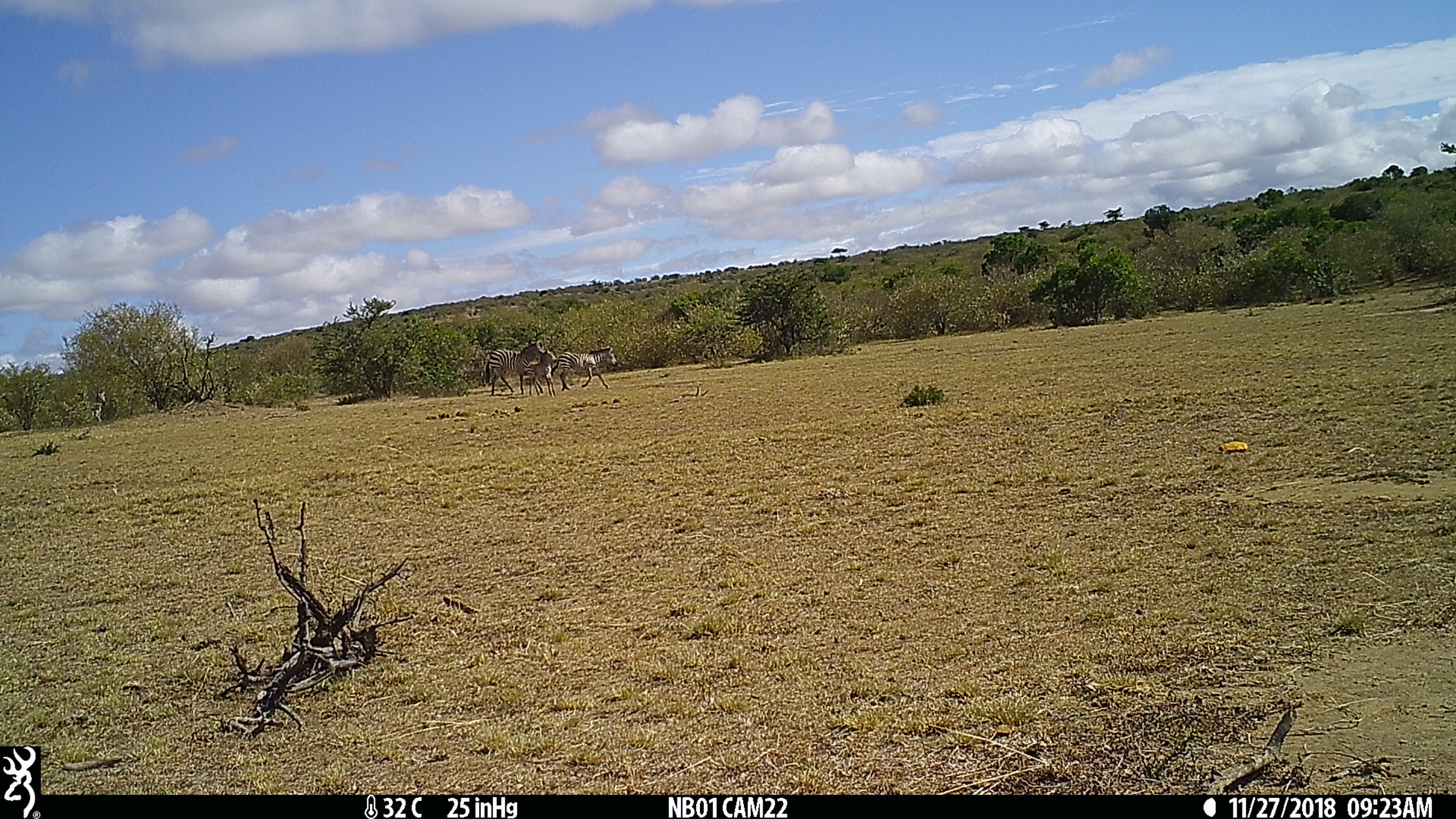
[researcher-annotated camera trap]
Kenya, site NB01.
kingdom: Animalia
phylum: Chordata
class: Mammalia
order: Perissodactyla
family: Equidae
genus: Equus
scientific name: Equus quagga burchellii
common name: burchell's zebra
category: zebra